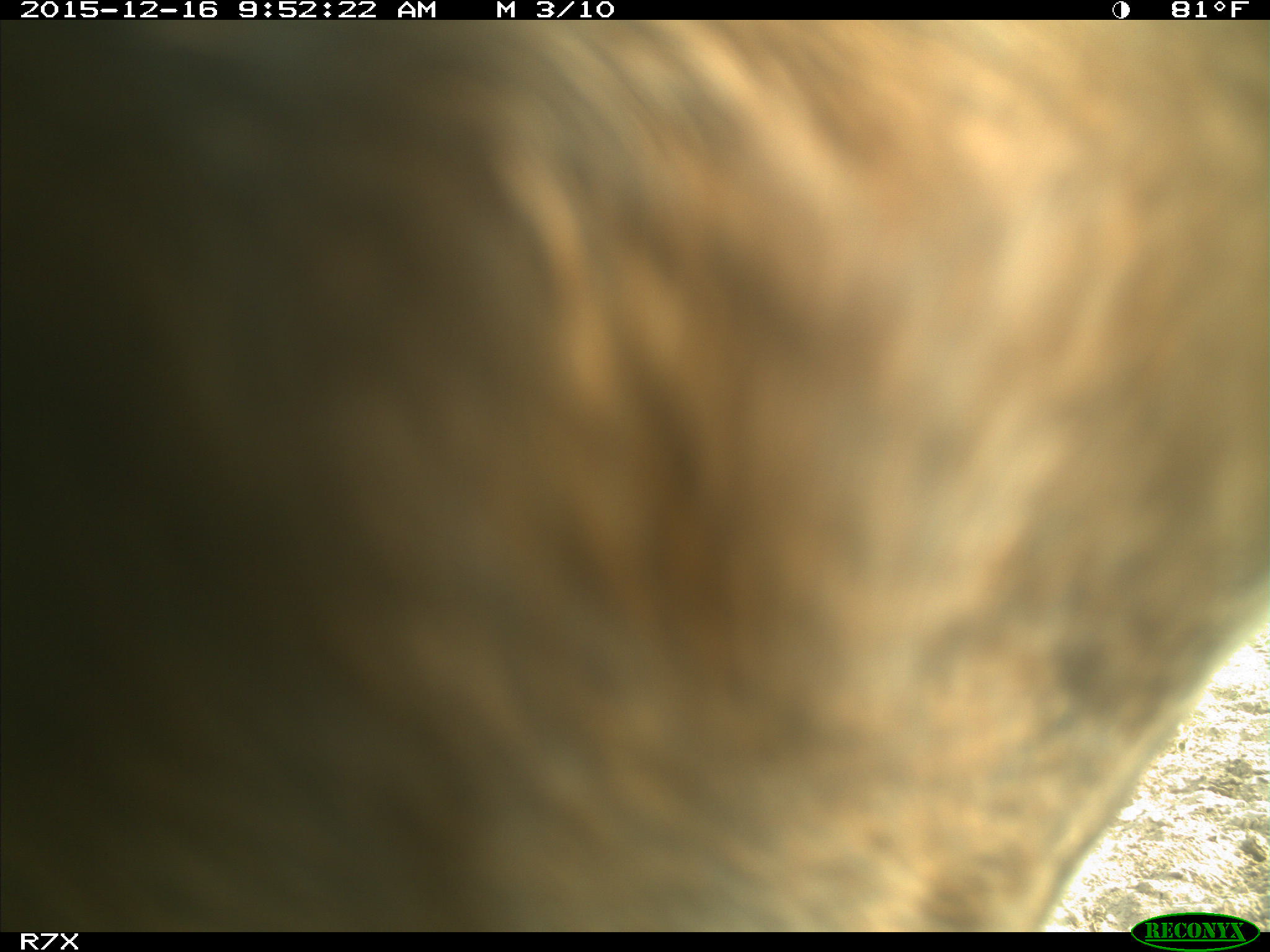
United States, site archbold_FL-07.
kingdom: Animalia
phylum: Chordata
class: Mammalia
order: Artiodactyla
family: Bovidae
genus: Bos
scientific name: Bos taurus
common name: domestic cow